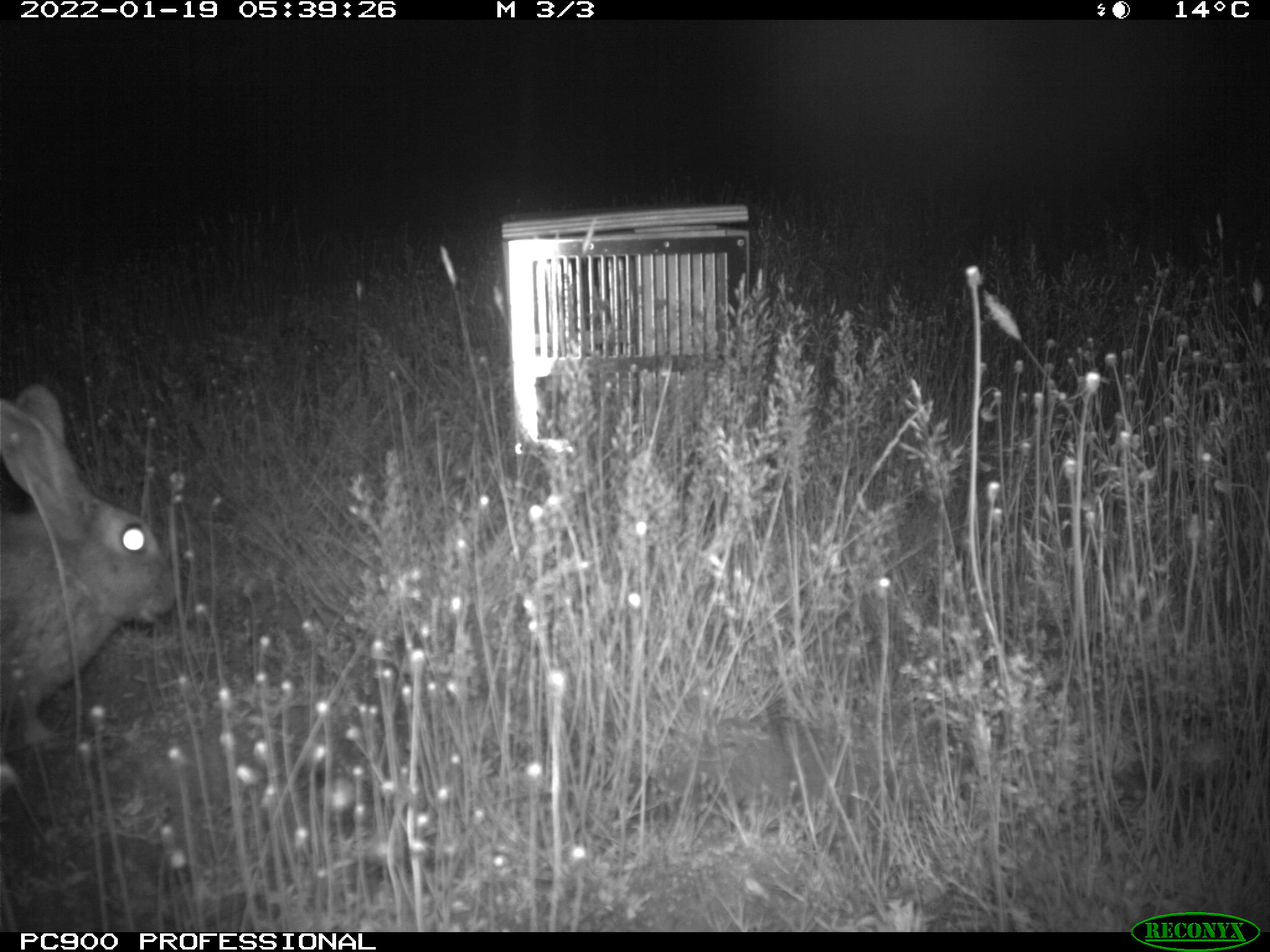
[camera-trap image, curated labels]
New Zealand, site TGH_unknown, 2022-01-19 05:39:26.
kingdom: Animalia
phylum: Chordata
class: Mammalia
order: Lagomorpha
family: Leporidae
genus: Oryctolagus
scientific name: Oryctolagus cuniculus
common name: european rabbit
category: rabbit